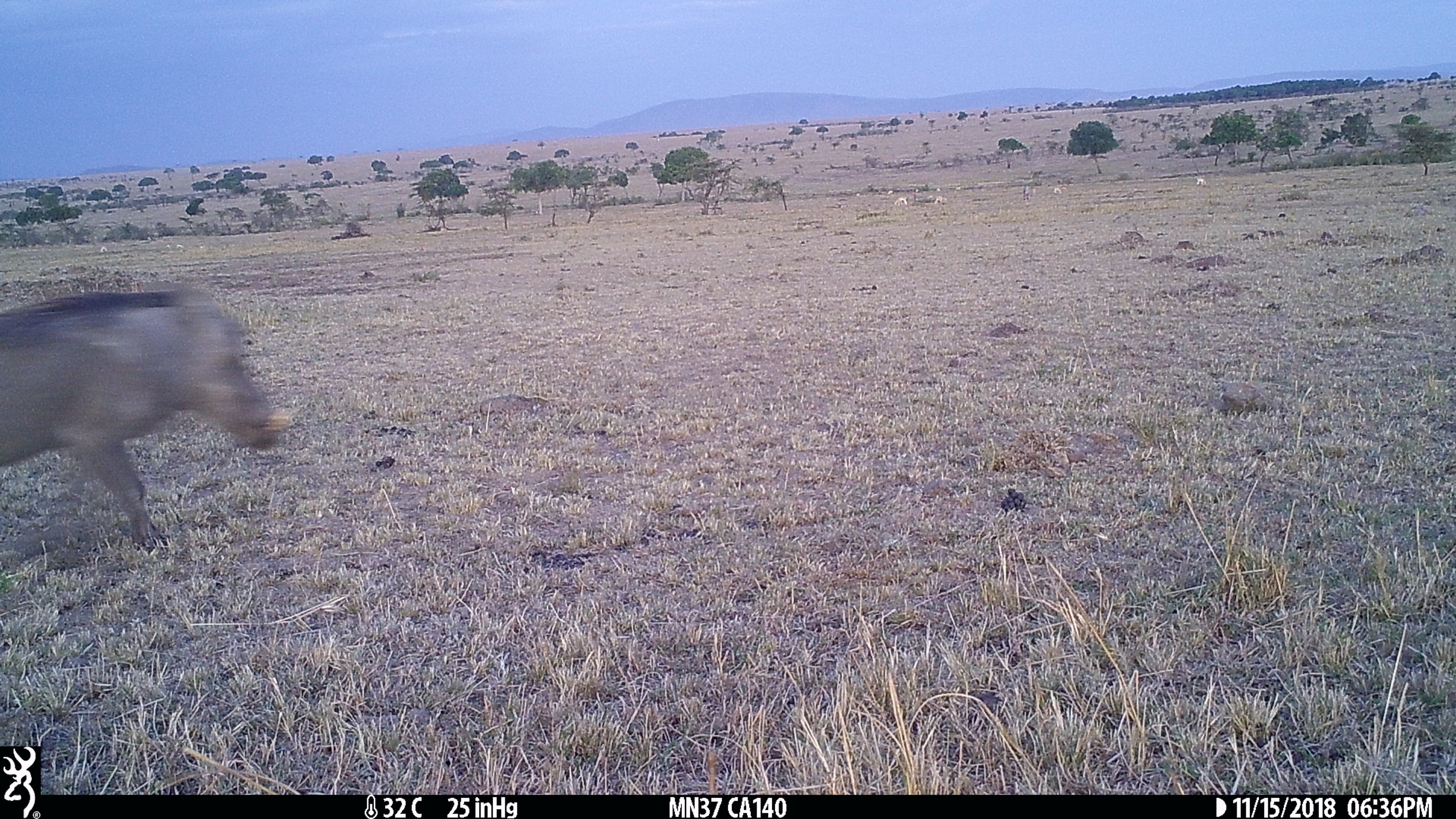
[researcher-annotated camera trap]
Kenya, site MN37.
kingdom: Animalia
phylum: Chordata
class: Mammalia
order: Artiodactyla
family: Suidae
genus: Phacochoerus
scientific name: Phacochoerus africanus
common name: common warthog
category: warthog